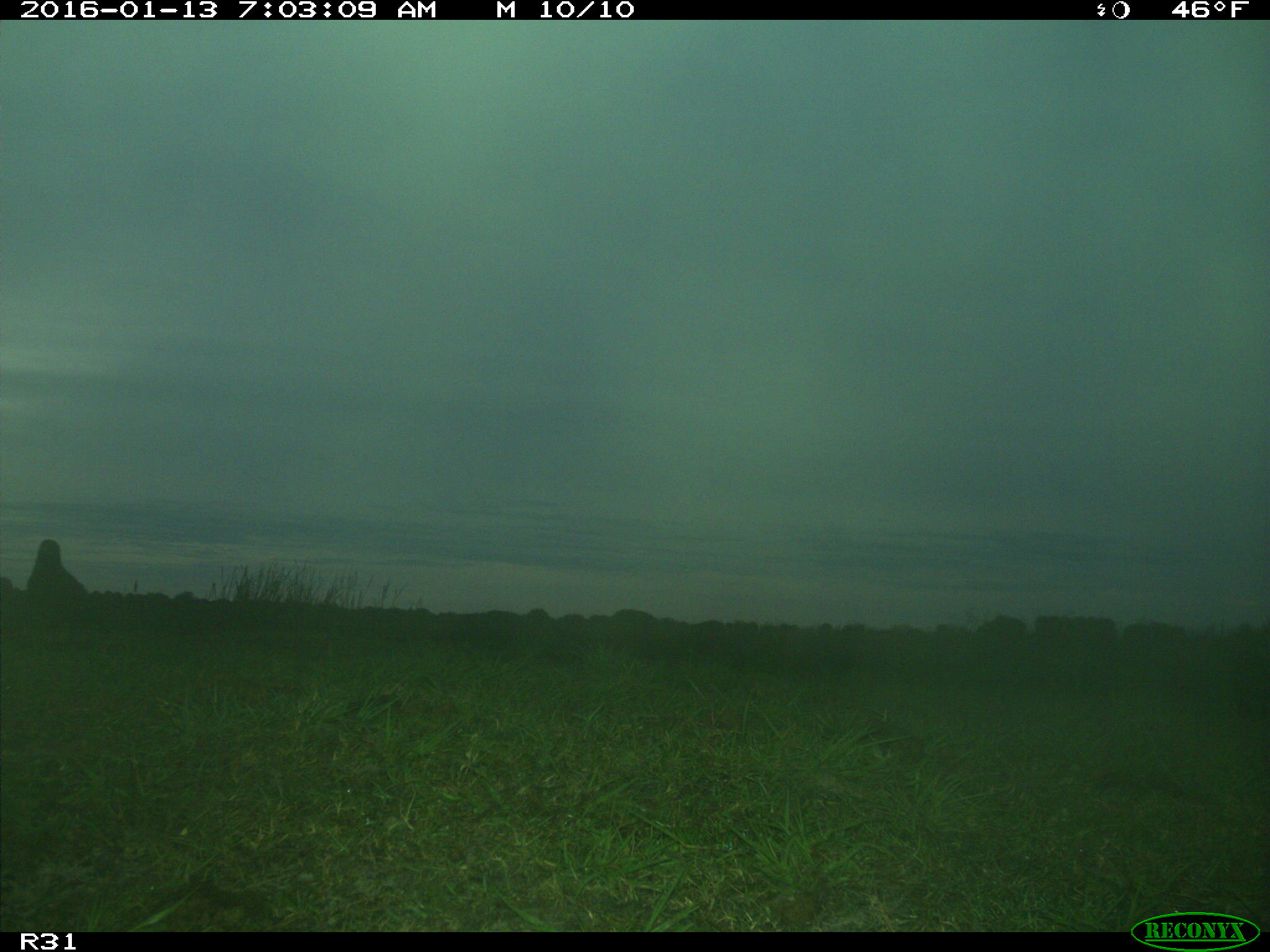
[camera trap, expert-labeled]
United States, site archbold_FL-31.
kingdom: Animalia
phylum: Chordata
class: Mammalia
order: Artiodactyla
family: Suidae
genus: Sus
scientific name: Sus scrofa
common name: wild boar